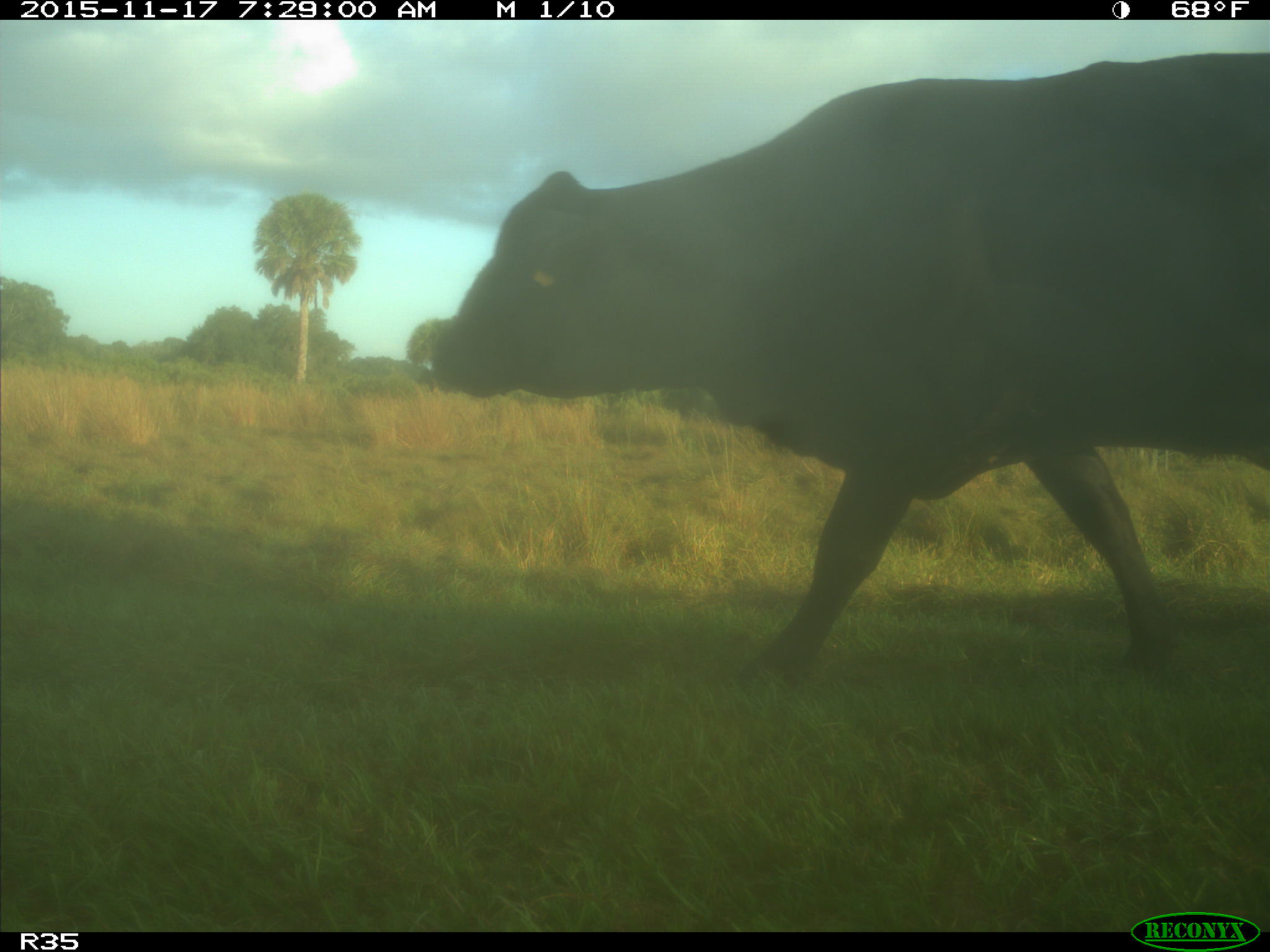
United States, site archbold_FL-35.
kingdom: Animalia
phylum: Chordata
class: Mammalia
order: Artiodactyla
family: Bovidae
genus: Bos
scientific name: Bos taurus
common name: domestic cow